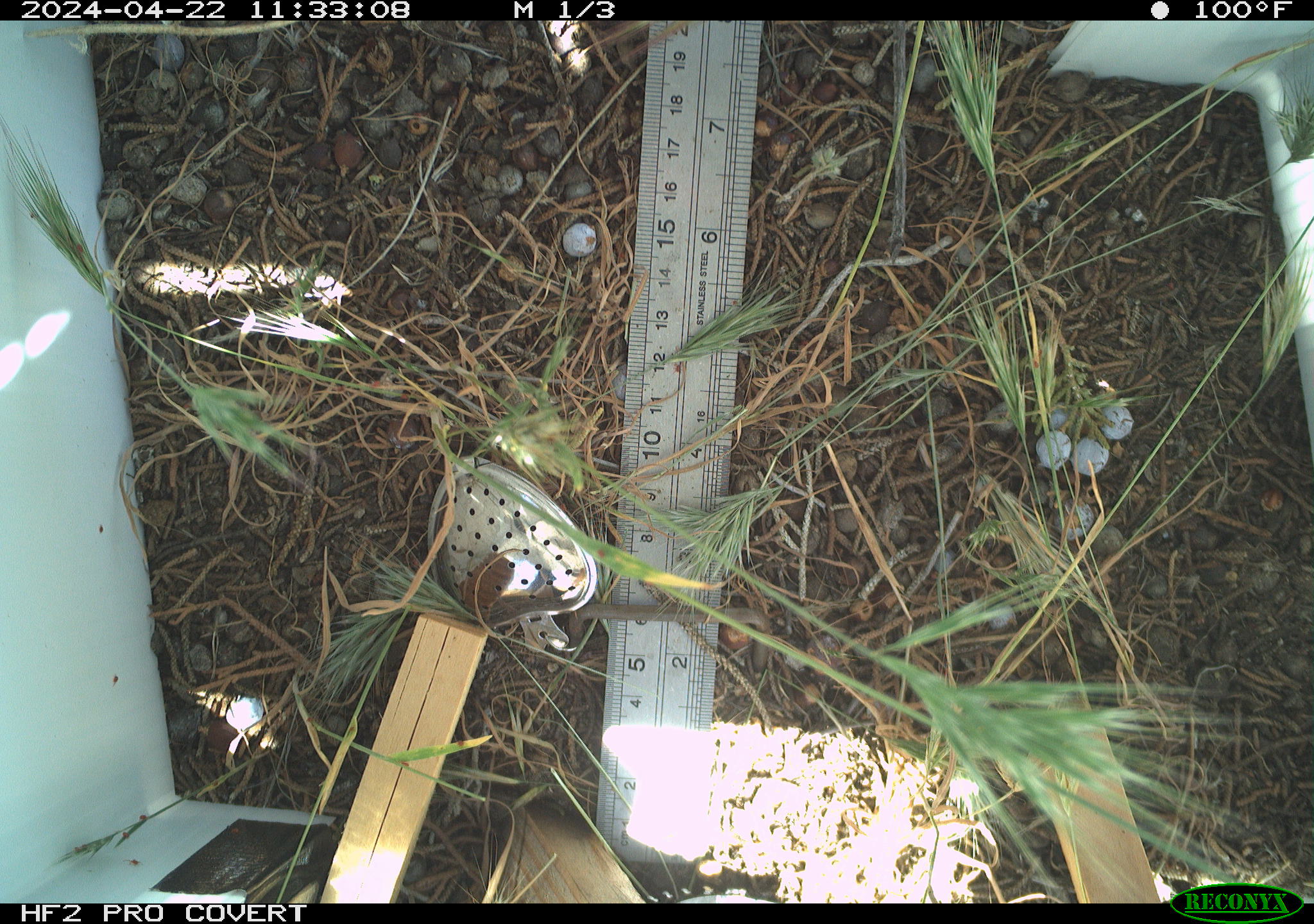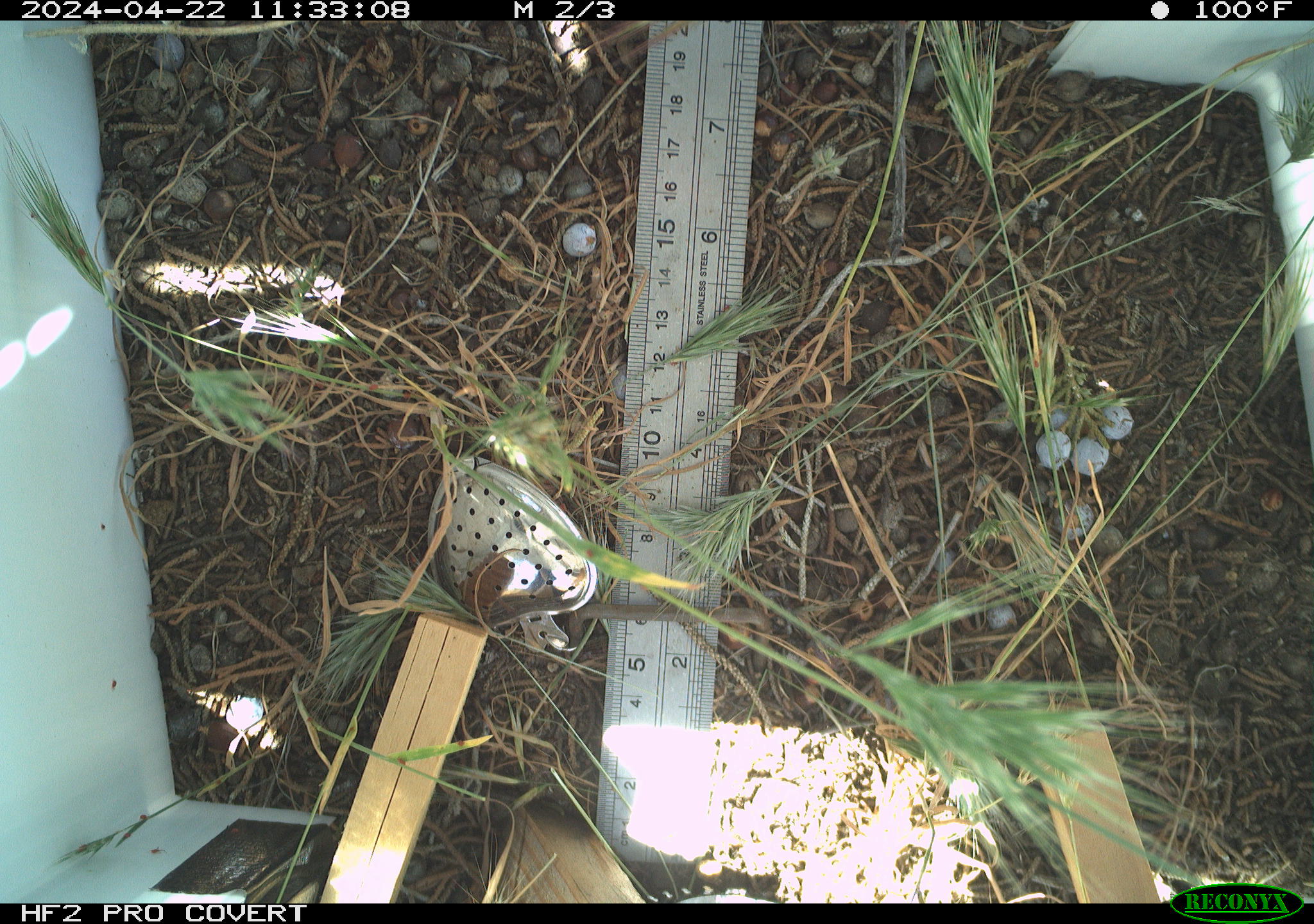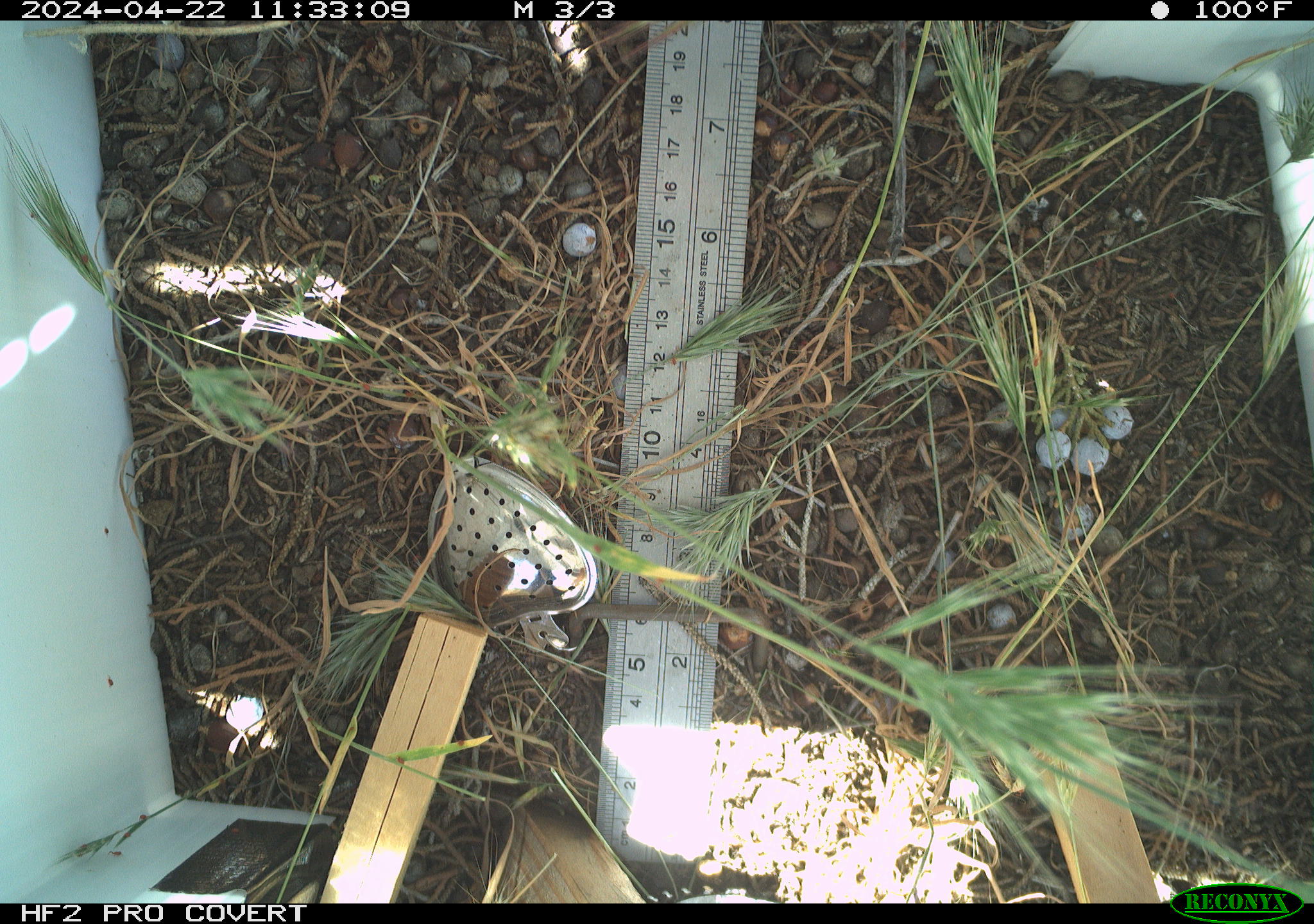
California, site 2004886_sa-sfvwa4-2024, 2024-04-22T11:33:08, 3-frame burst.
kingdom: Animalia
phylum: Arthropoda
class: Insecta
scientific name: Insecta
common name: insect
Insect (Insecta).